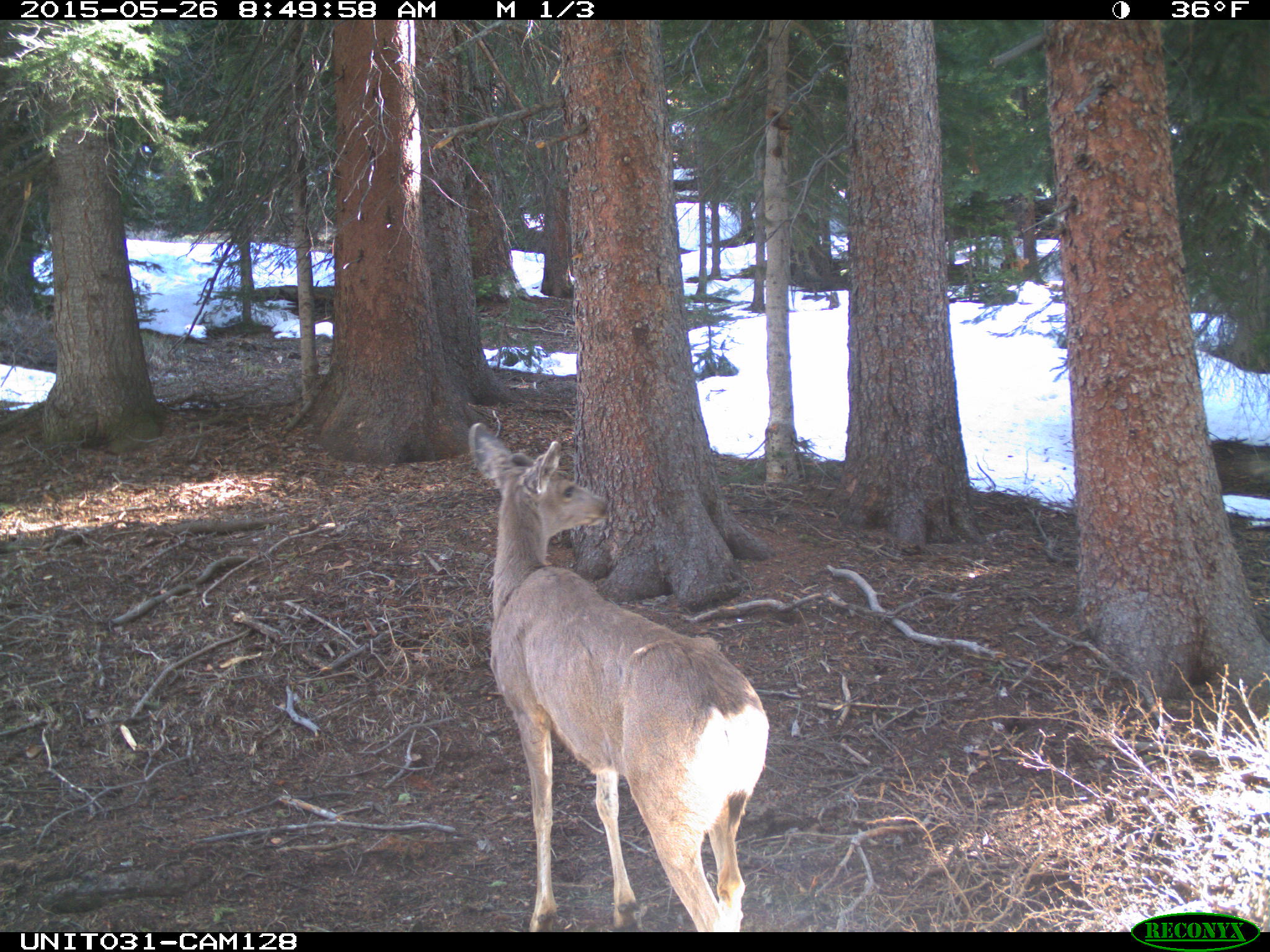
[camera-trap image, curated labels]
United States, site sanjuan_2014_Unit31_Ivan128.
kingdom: Animalia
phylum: Chordata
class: Mammalia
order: Artiodactyla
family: Cervidae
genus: Odocoileus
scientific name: Odocoileus hemionus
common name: mule deer